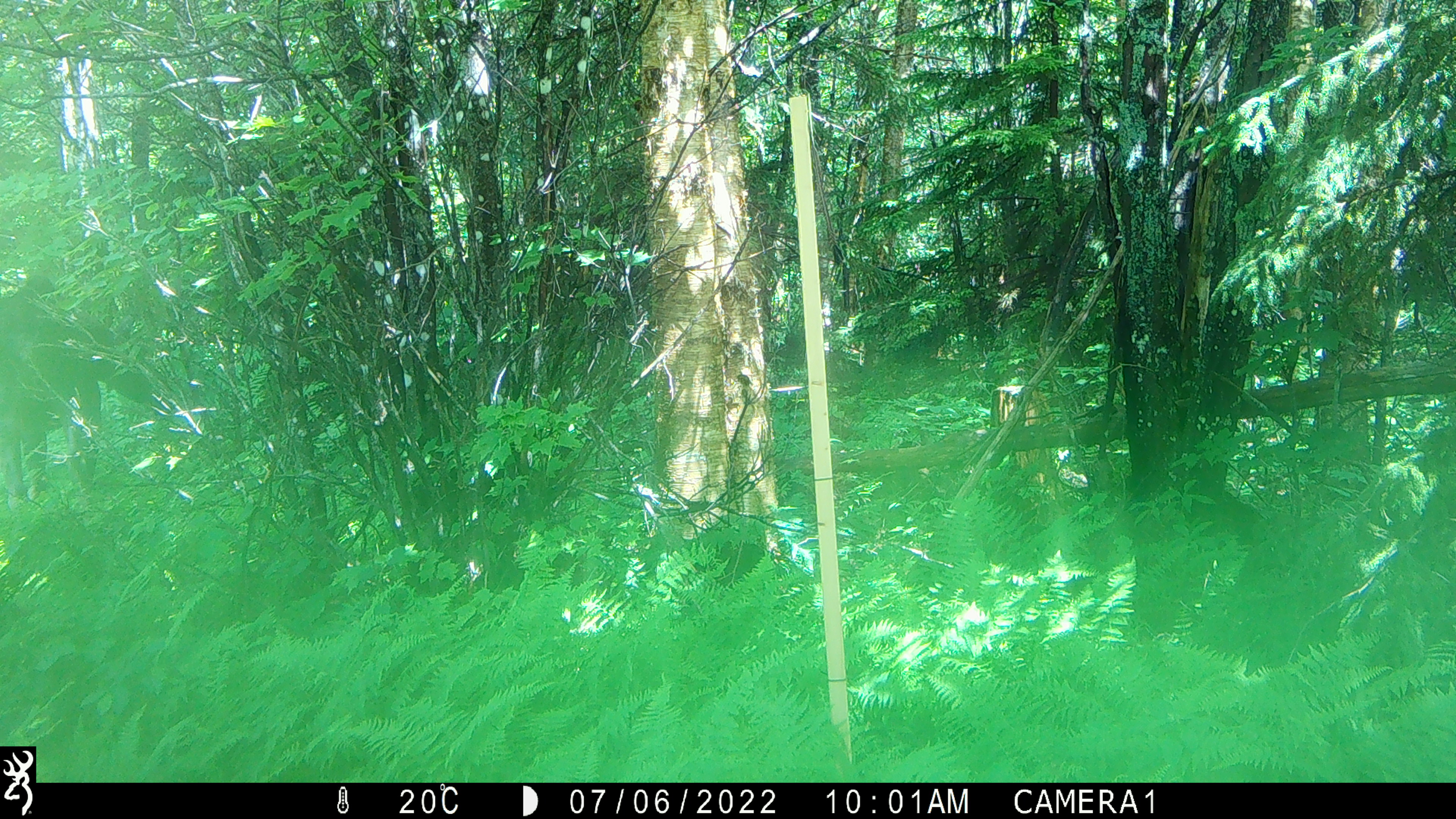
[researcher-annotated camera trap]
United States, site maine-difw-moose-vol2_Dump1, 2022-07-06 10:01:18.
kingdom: Animalia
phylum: Chordata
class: Mammalia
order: Artiodactyla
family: Cervidae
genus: Alces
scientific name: Alces alces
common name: moose